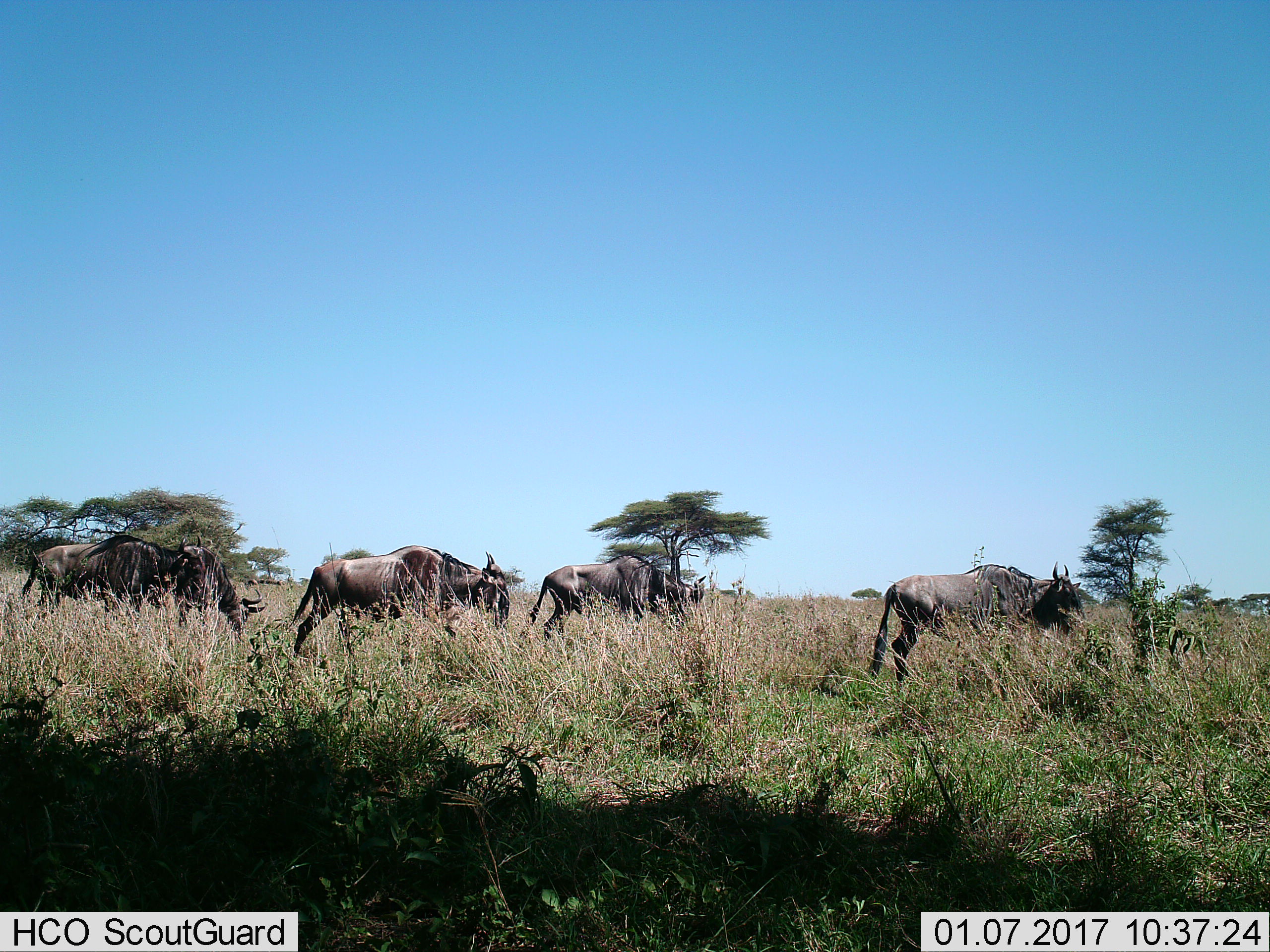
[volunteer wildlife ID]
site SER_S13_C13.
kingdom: Animalia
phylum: Chordata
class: Mammalia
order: Artiodactyla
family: Bovidae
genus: Connochaetes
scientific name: Connochaetes taurinus taurinus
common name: blue wildebeest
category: wildebeestblue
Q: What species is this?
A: Wildebeestblue (blue wildebeest) (Connochaetes taurinus taurinus).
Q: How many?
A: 5.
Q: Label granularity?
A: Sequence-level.